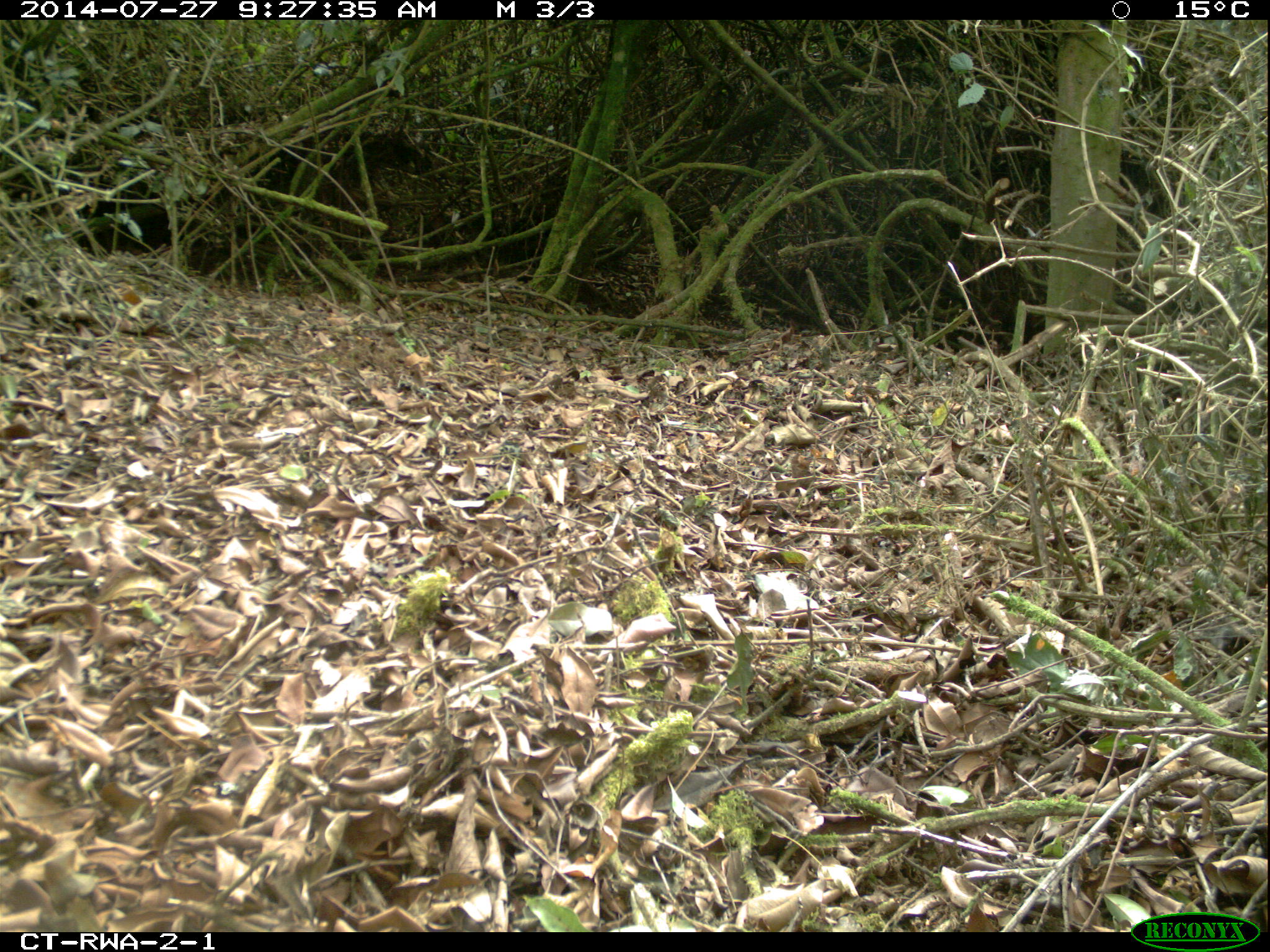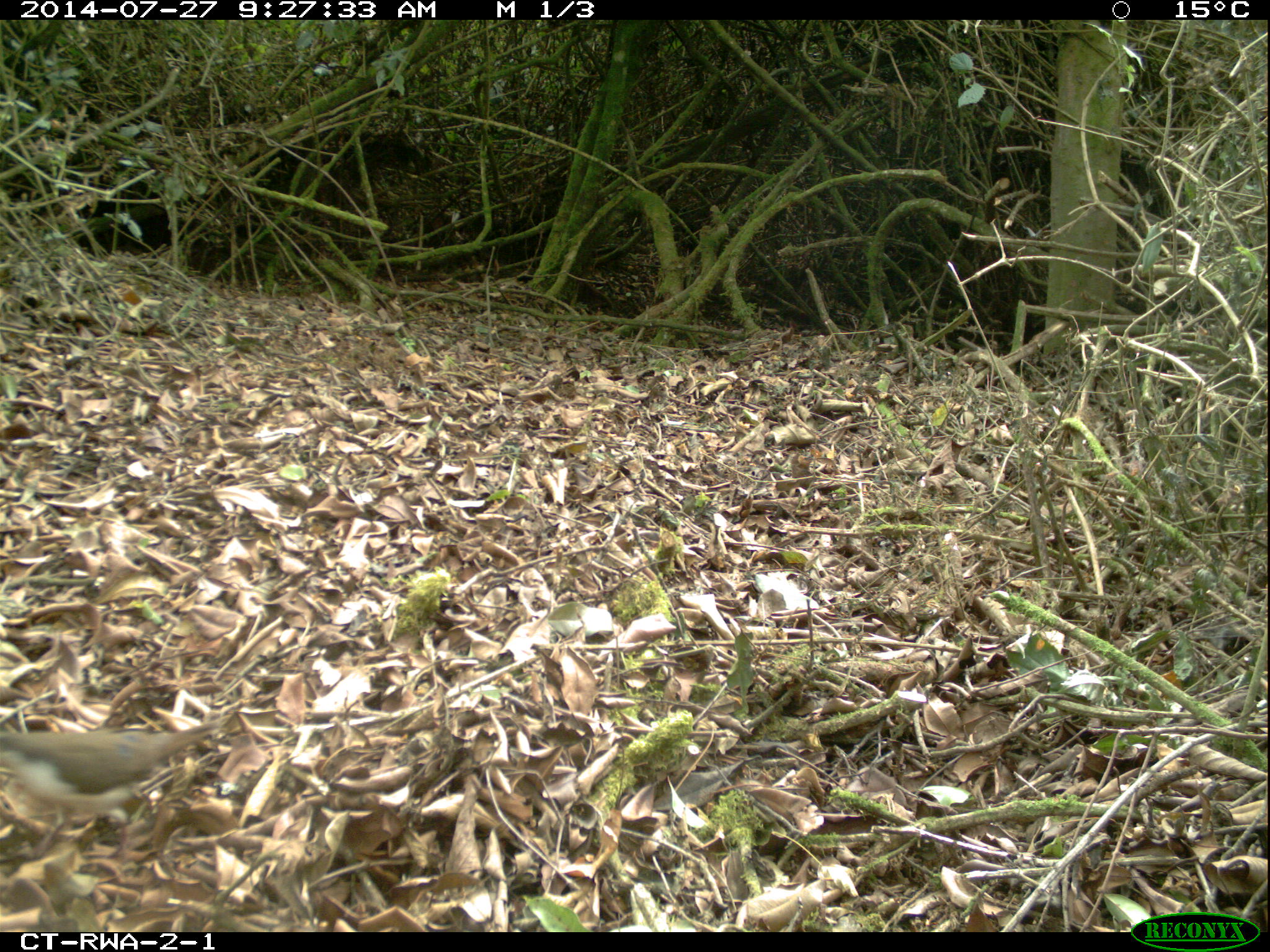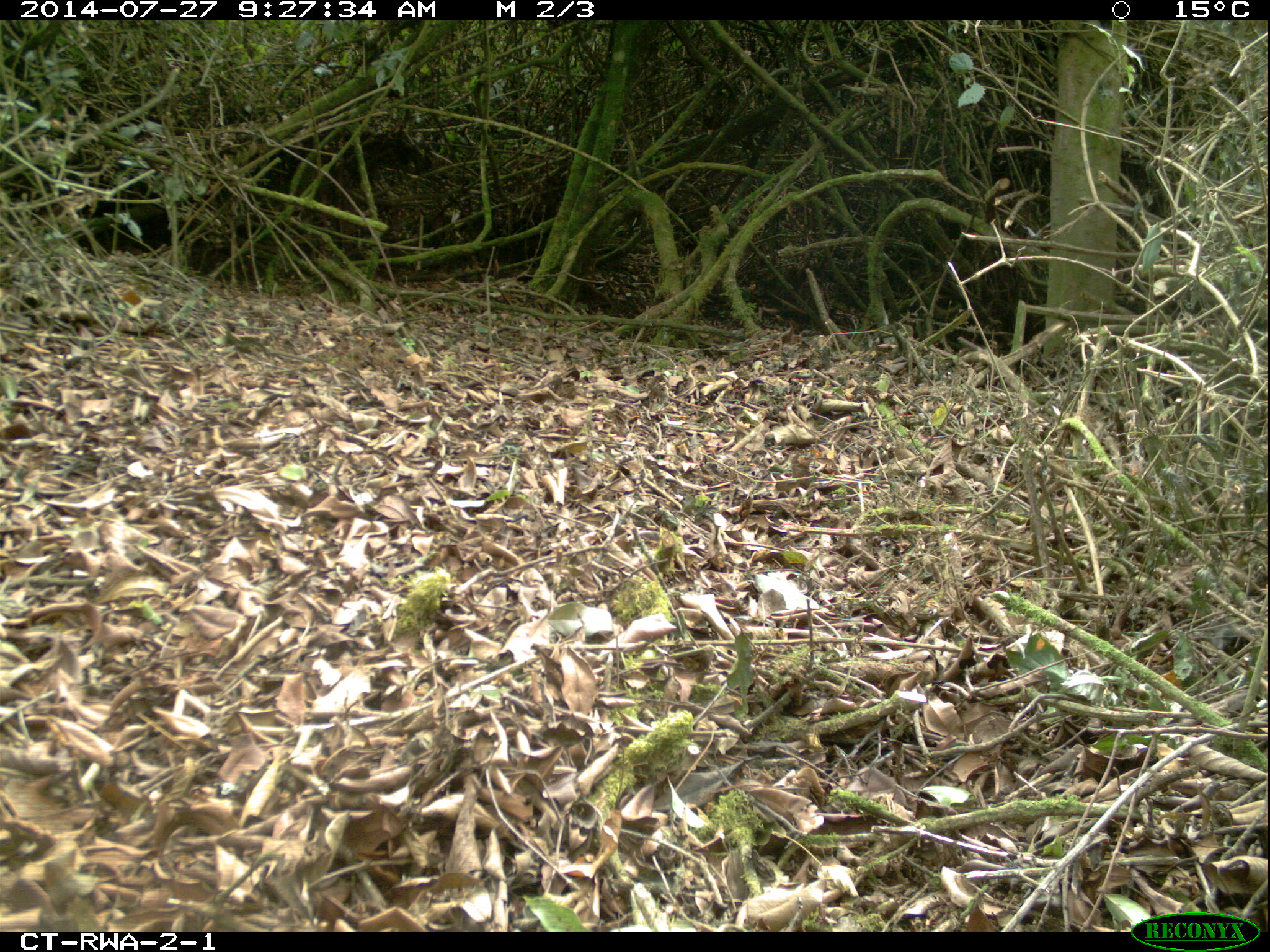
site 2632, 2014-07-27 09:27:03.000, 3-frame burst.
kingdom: Animalia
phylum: Chordata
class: Aves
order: Columbiformes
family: Columbidae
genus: Turtur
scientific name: Turtur tympanistria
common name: tambourine dove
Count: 1.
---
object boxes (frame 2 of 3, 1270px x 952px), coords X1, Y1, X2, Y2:
turtur tympanistria: 0, 722, 217, 861